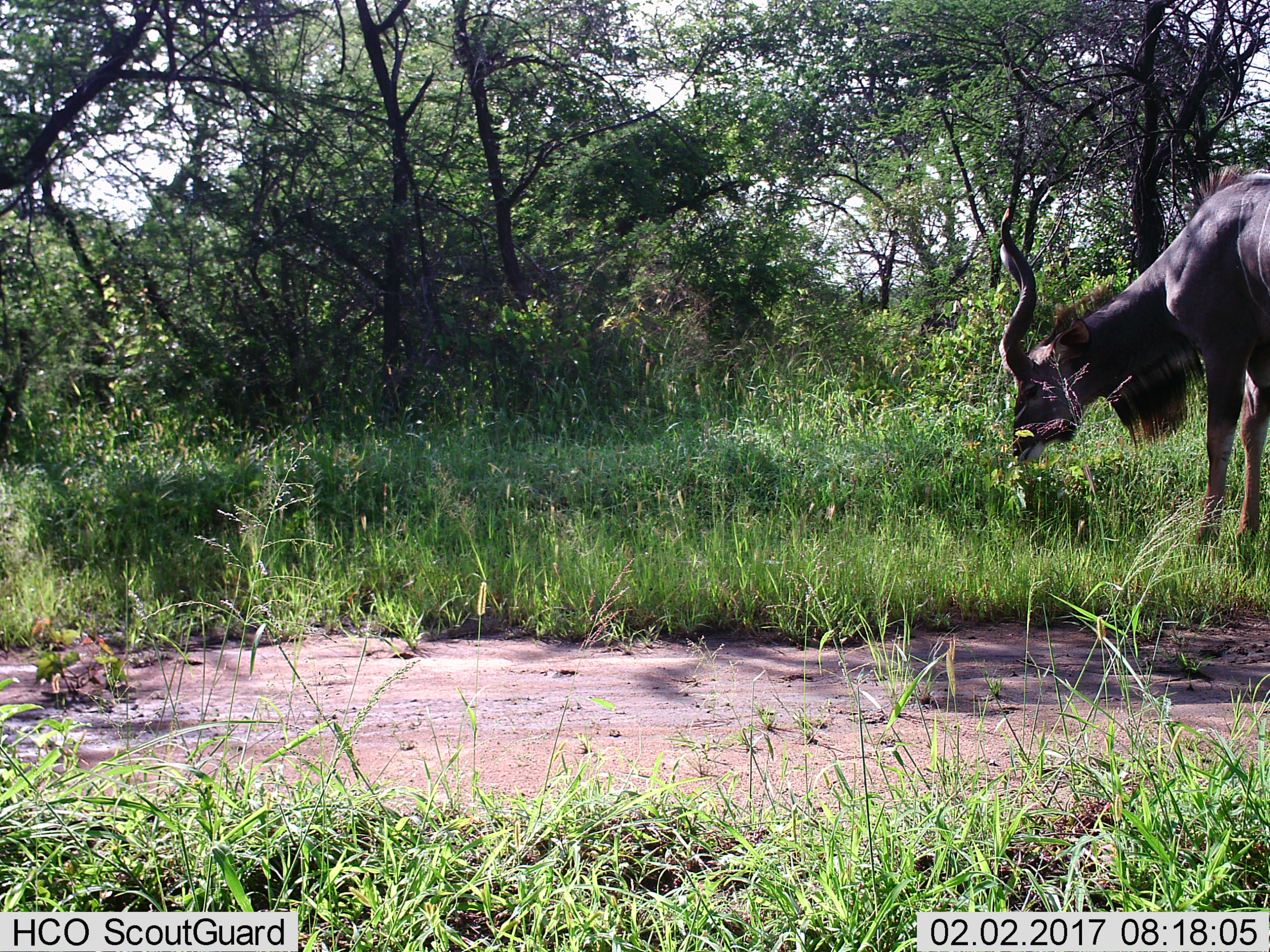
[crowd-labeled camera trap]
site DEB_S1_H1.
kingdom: Animalia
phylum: Chordata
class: Mammalia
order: Artiodactyla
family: Bovidae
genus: Tragelaphus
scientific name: Tragelaphus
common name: kudu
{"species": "kudu (Tragelaphus)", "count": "1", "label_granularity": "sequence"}